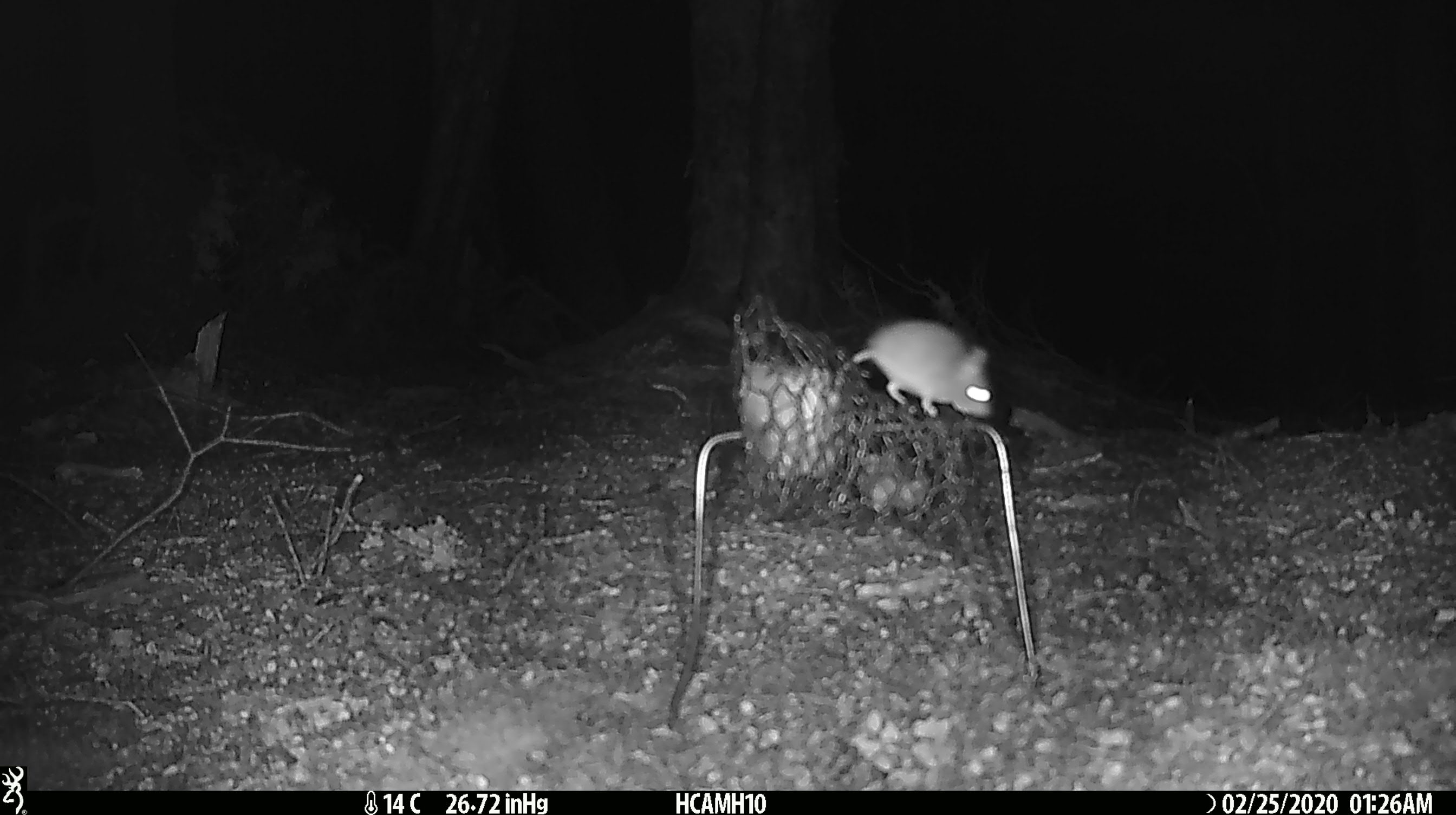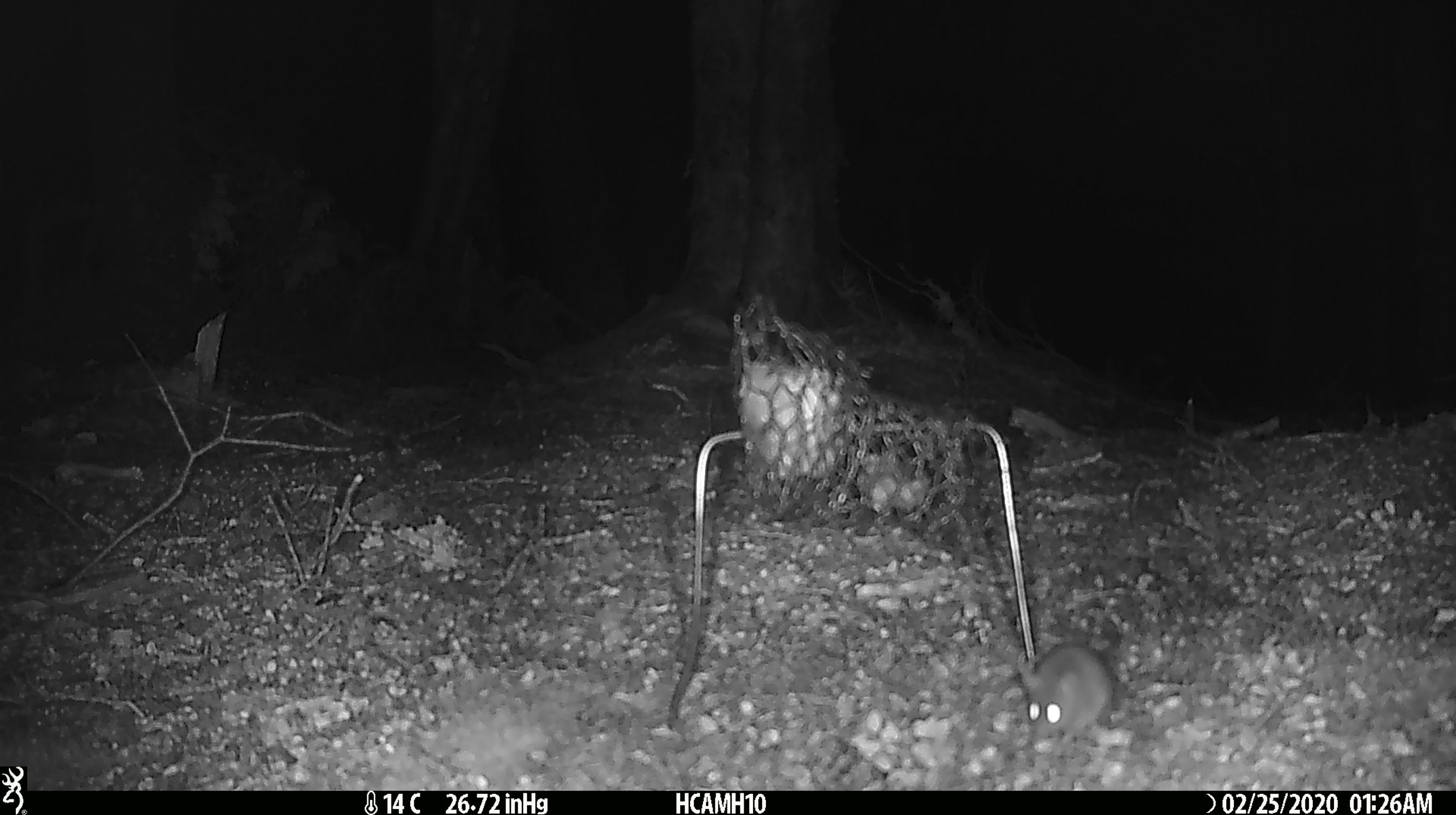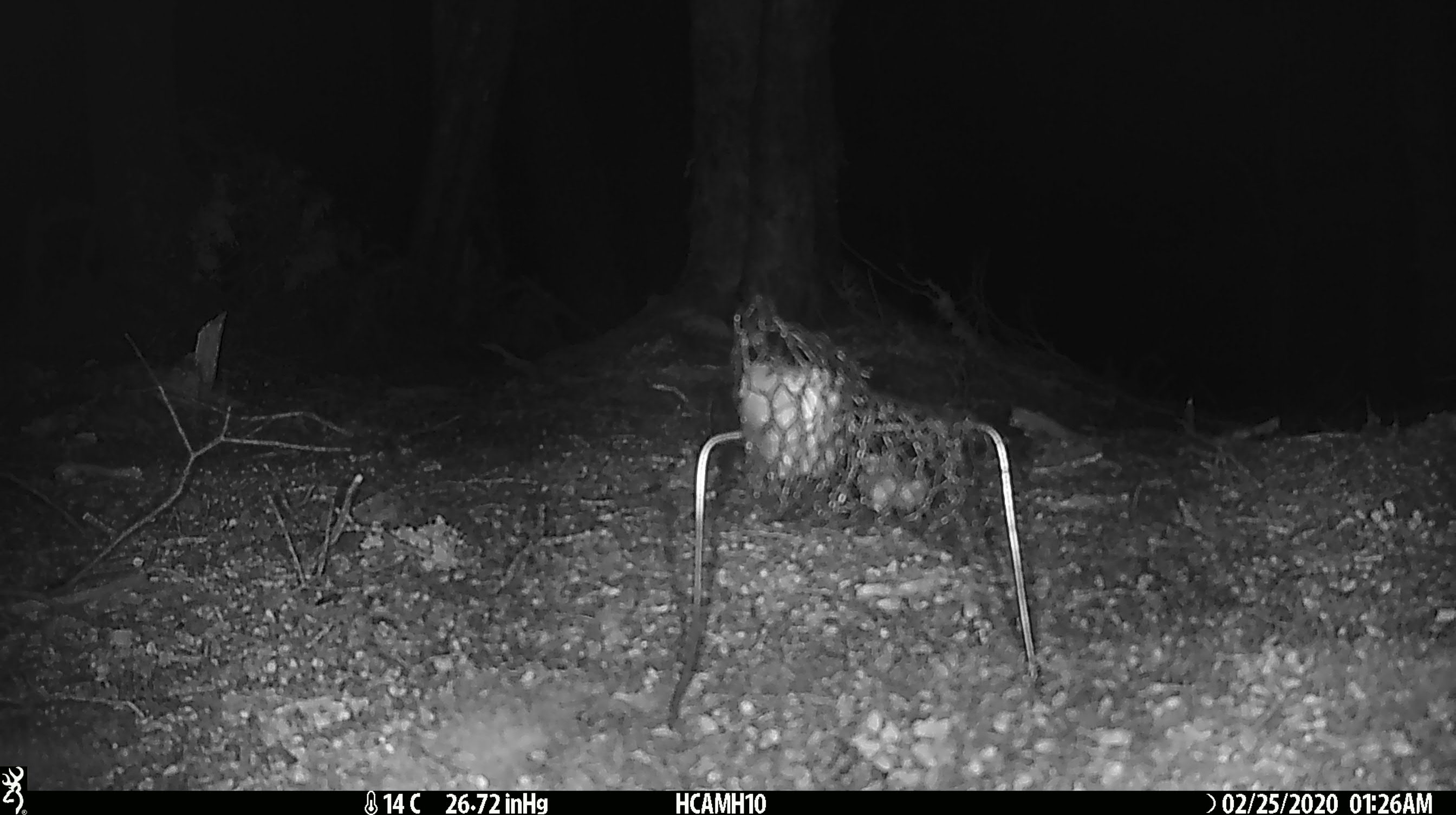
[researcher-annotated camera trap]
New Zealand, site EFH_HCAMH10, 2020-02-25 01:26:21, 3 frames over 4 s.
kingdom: Animalia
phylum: Chordata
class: Mammalia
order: Rodentia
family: Muridae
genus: Mus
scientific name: Mus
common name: mouse